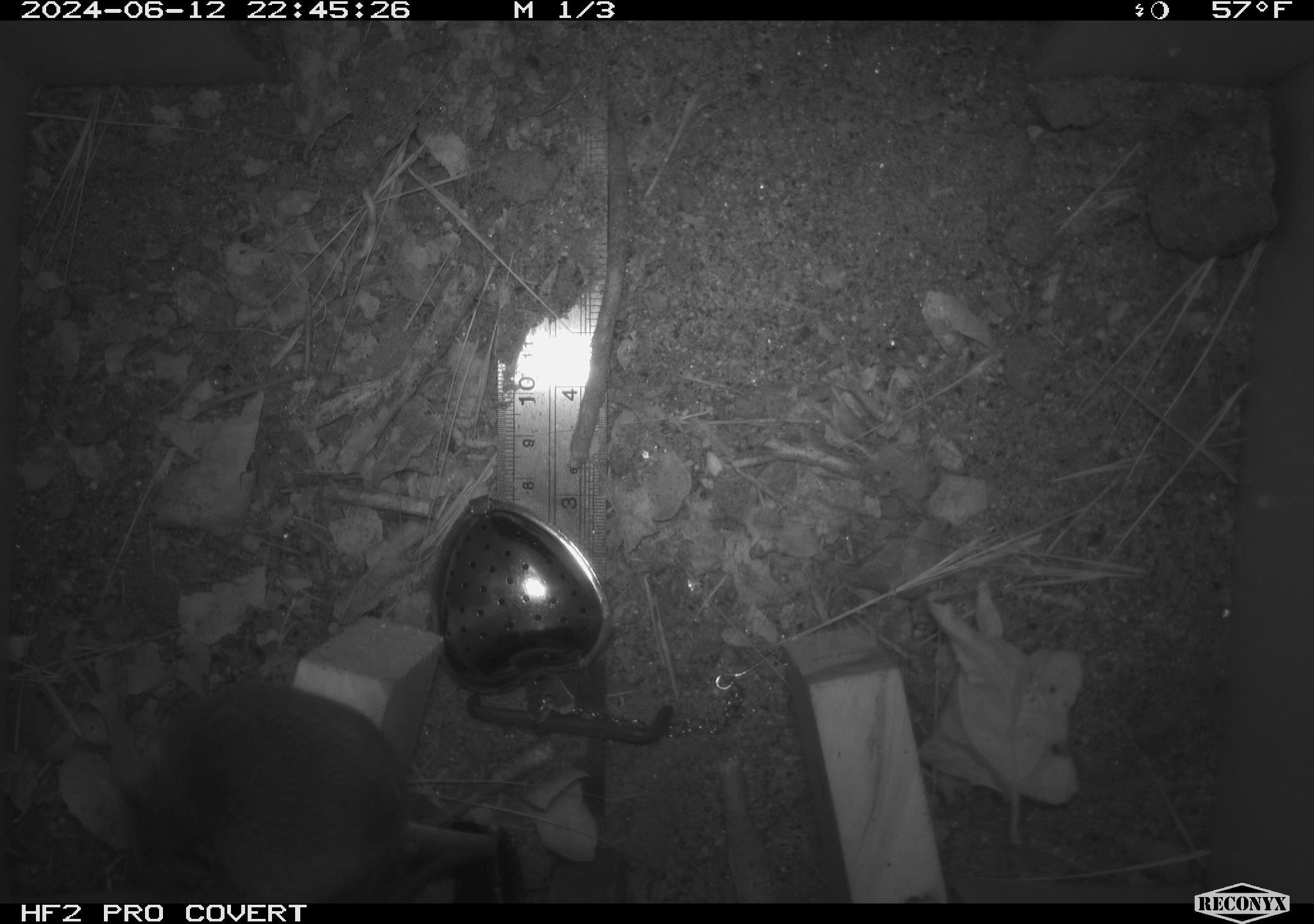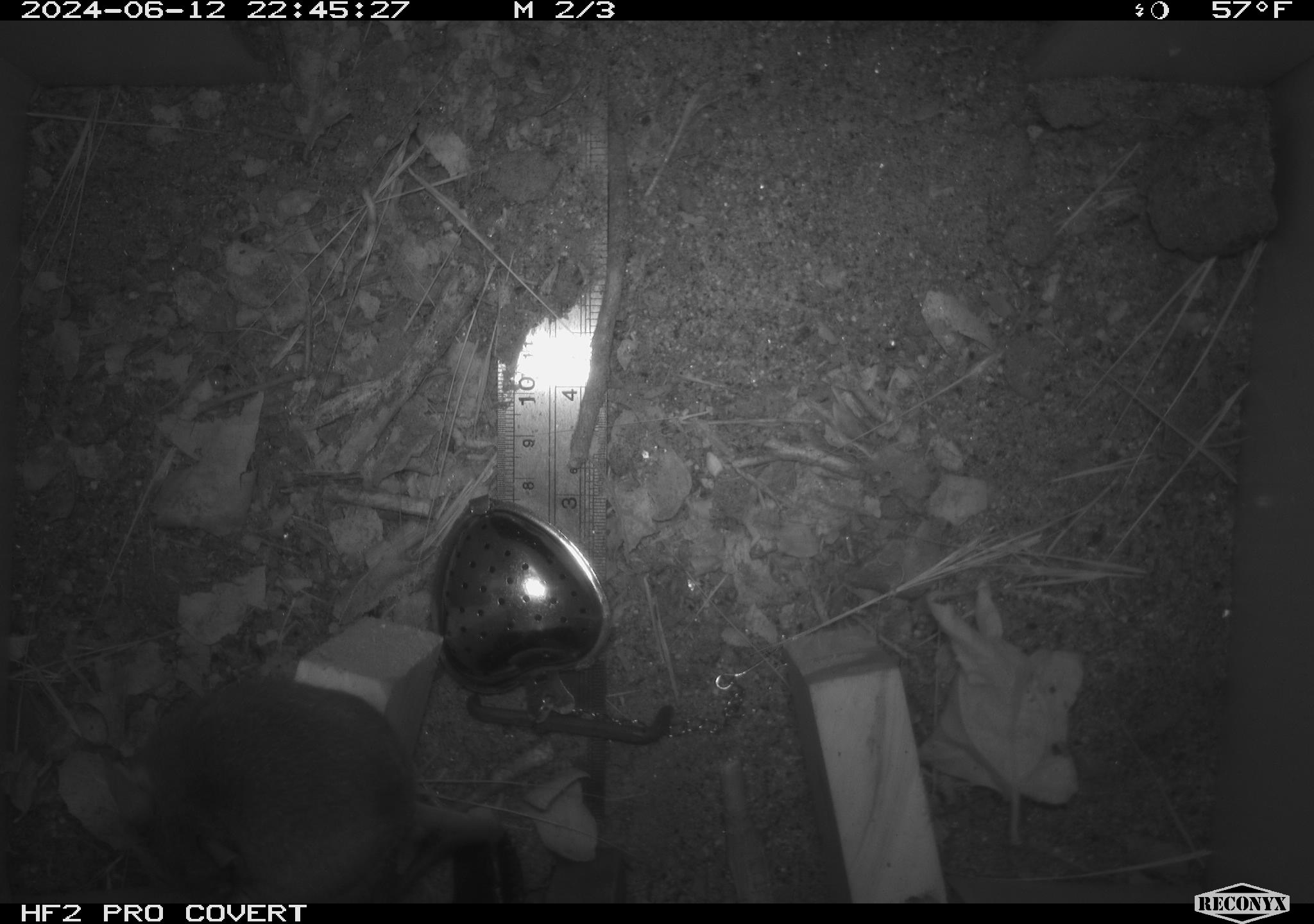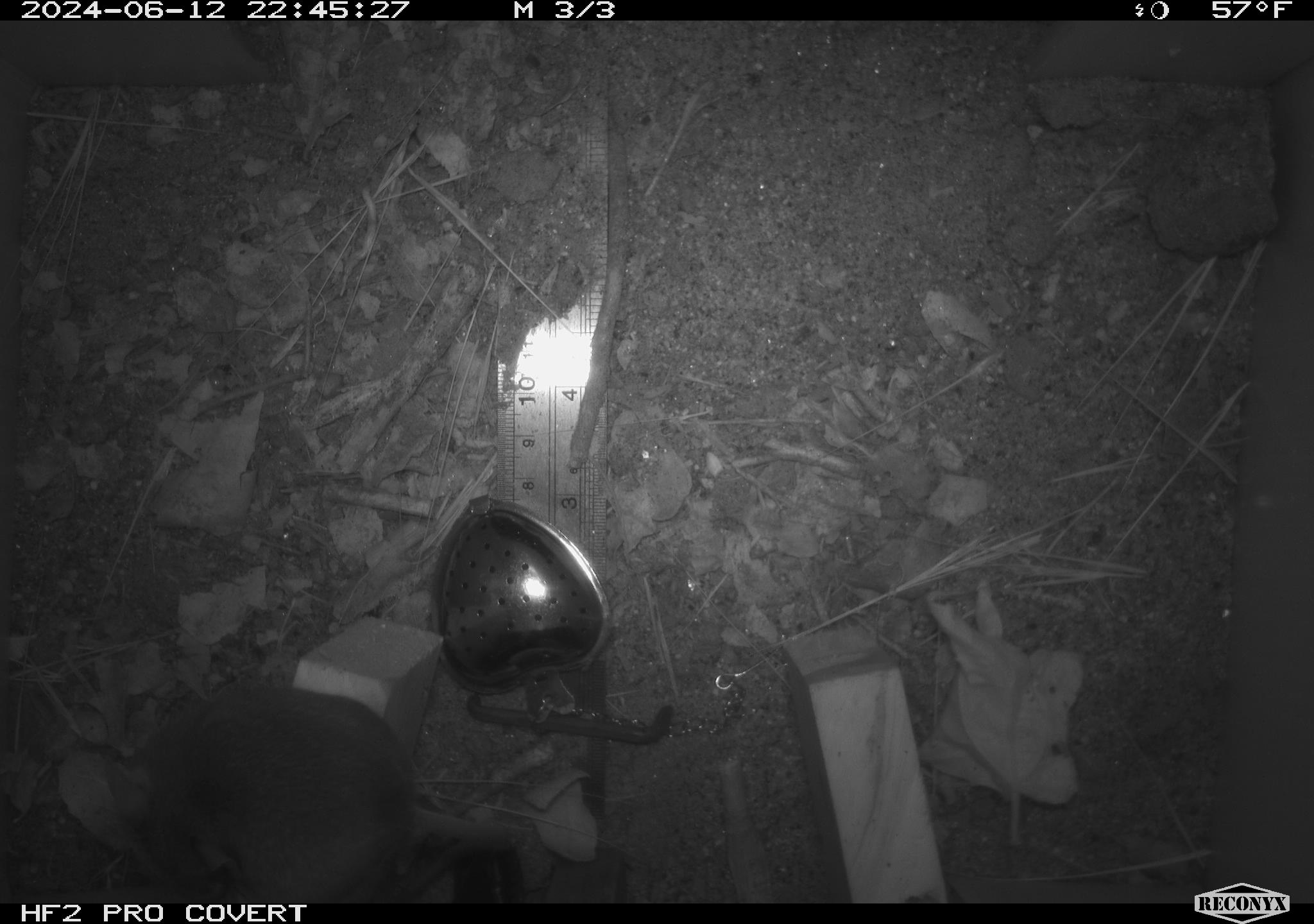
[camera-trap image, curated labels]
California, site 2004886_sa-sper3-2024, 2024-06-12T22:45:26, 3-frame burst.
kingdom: Animalia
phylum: Chordata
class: Mammalia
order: Rodentia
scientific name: Rodentia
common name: mouse species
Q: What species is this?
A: Mouse species (Rodentia).